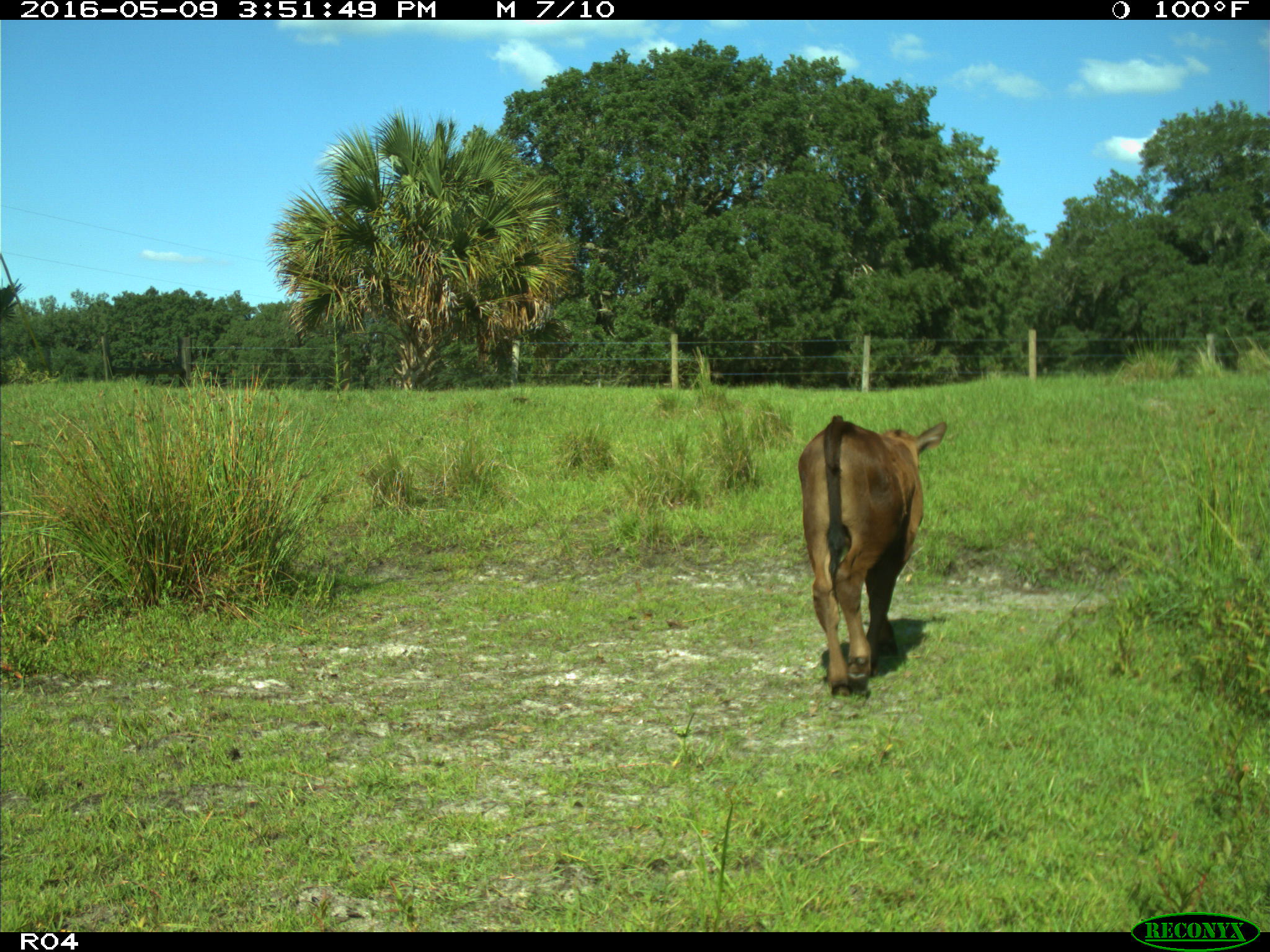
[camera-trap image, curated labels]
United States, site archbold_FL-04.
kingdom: Animalia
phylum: Chordata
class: Mammalia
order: Artiodactyla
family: Bovidae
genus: Bos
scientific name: Bos taurus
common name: domestic cow